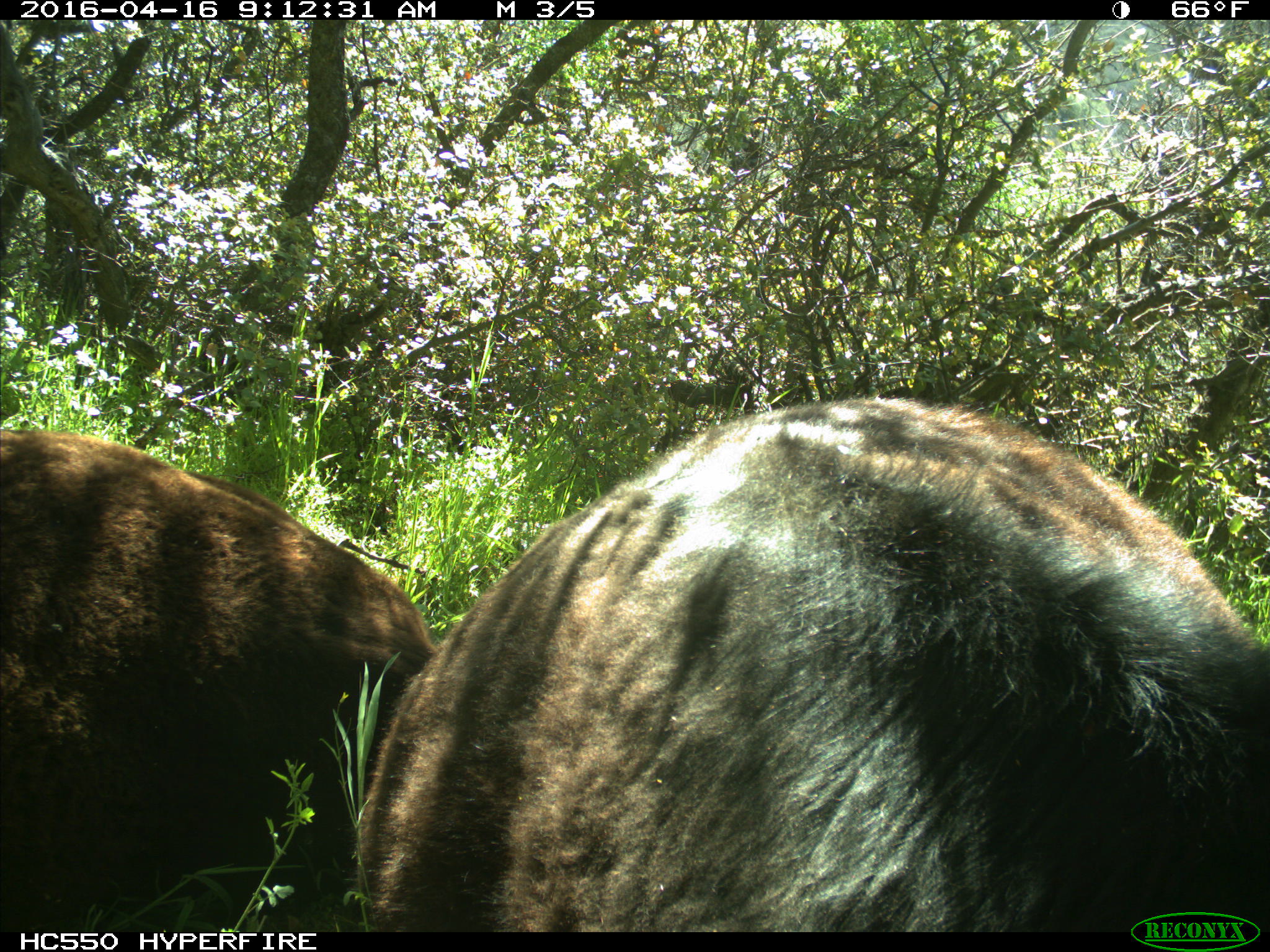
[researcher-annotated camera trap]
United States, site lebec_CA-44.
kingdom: Animalia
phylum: Chordata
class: Mammalia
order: Artiodactyla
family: Bovidae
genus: Bos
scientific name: Bos taurus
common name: domestic cow